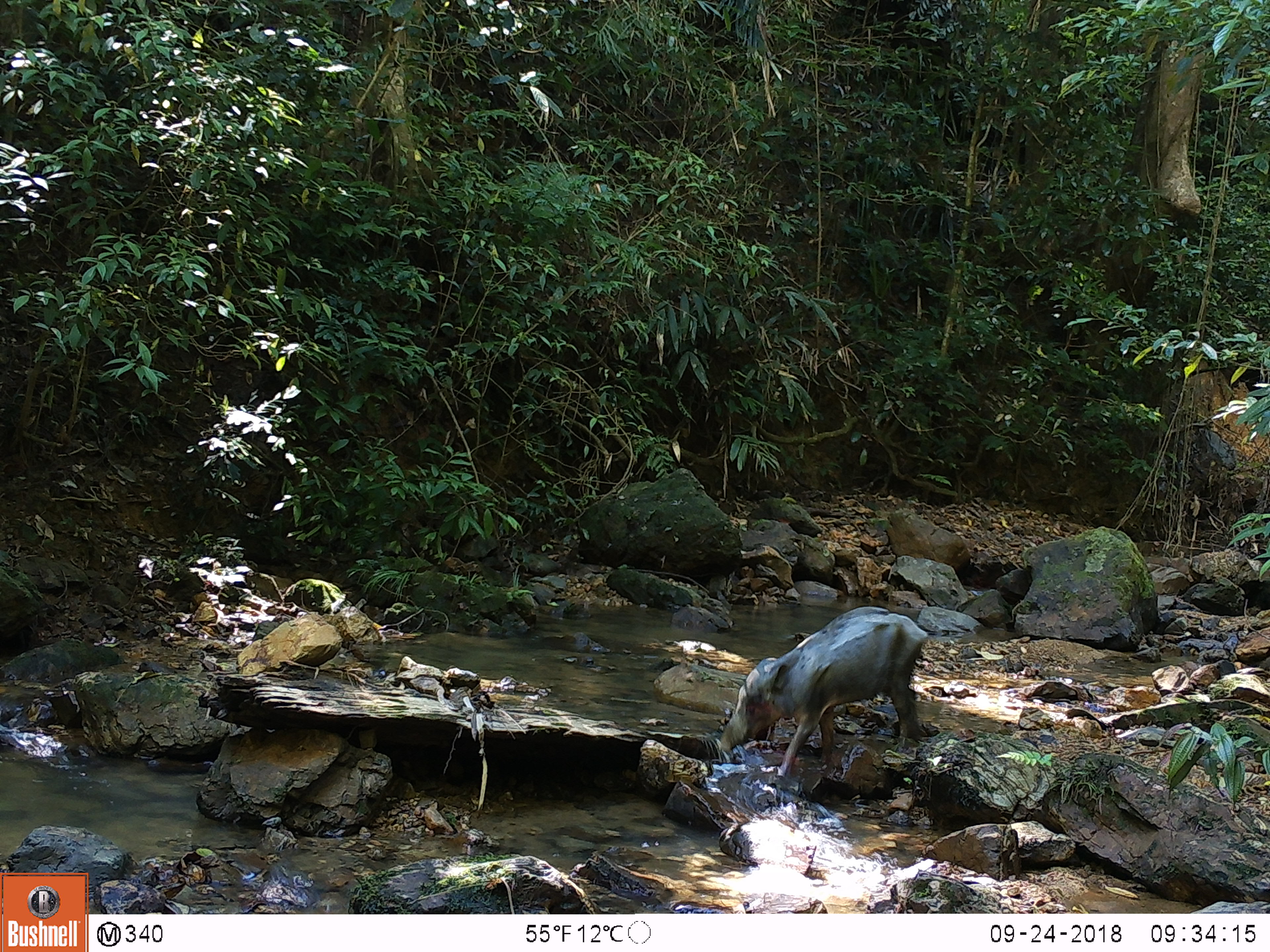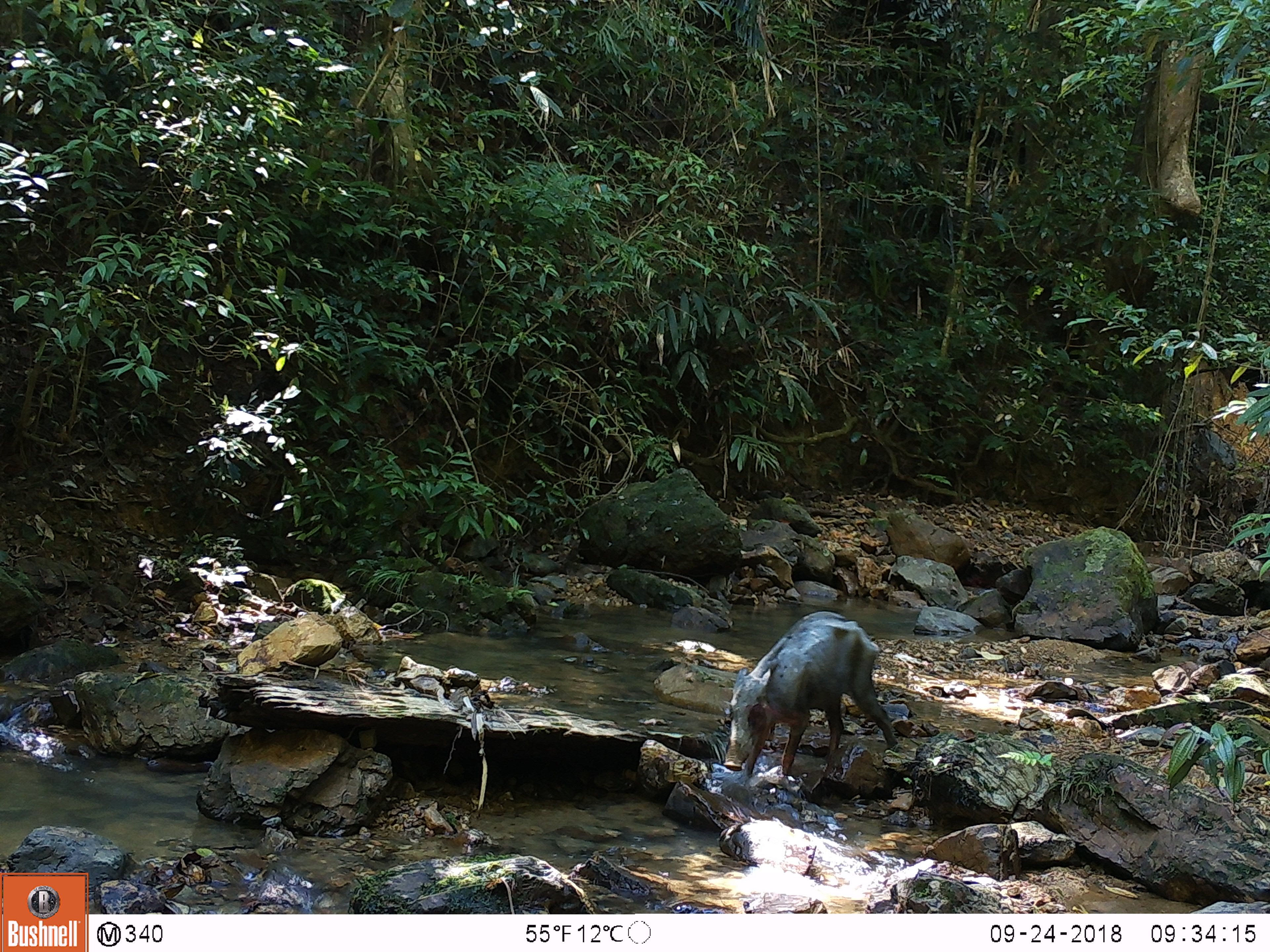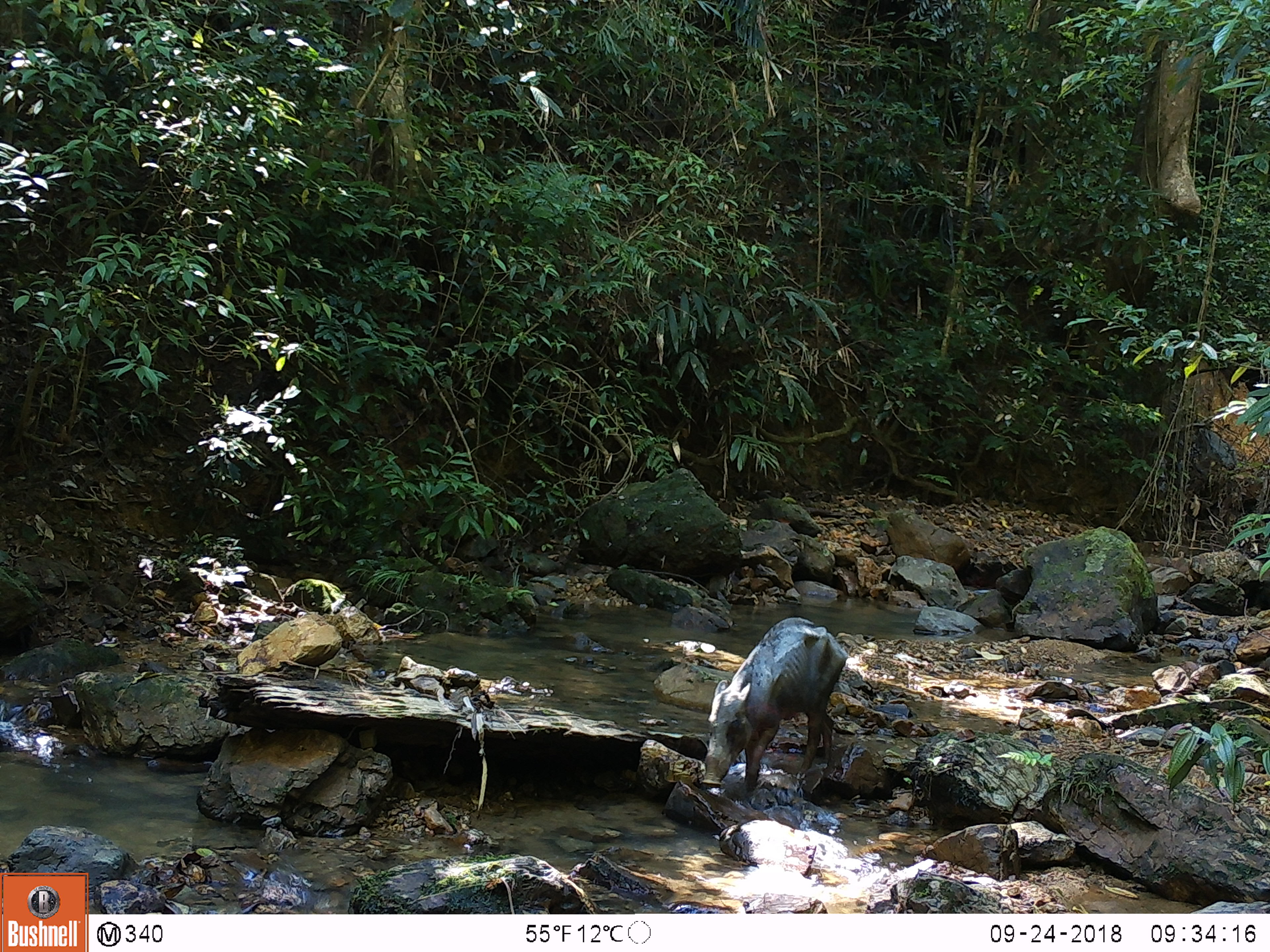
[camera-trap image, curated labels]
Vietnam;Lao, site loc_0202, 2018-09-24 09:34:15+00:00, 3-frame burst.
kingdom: Animalia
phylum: Chordata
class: Mammalia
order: Artiodactyla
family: Suidae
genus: Sus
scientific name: Sus scrofa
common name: eurasian wild pig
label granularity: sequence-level